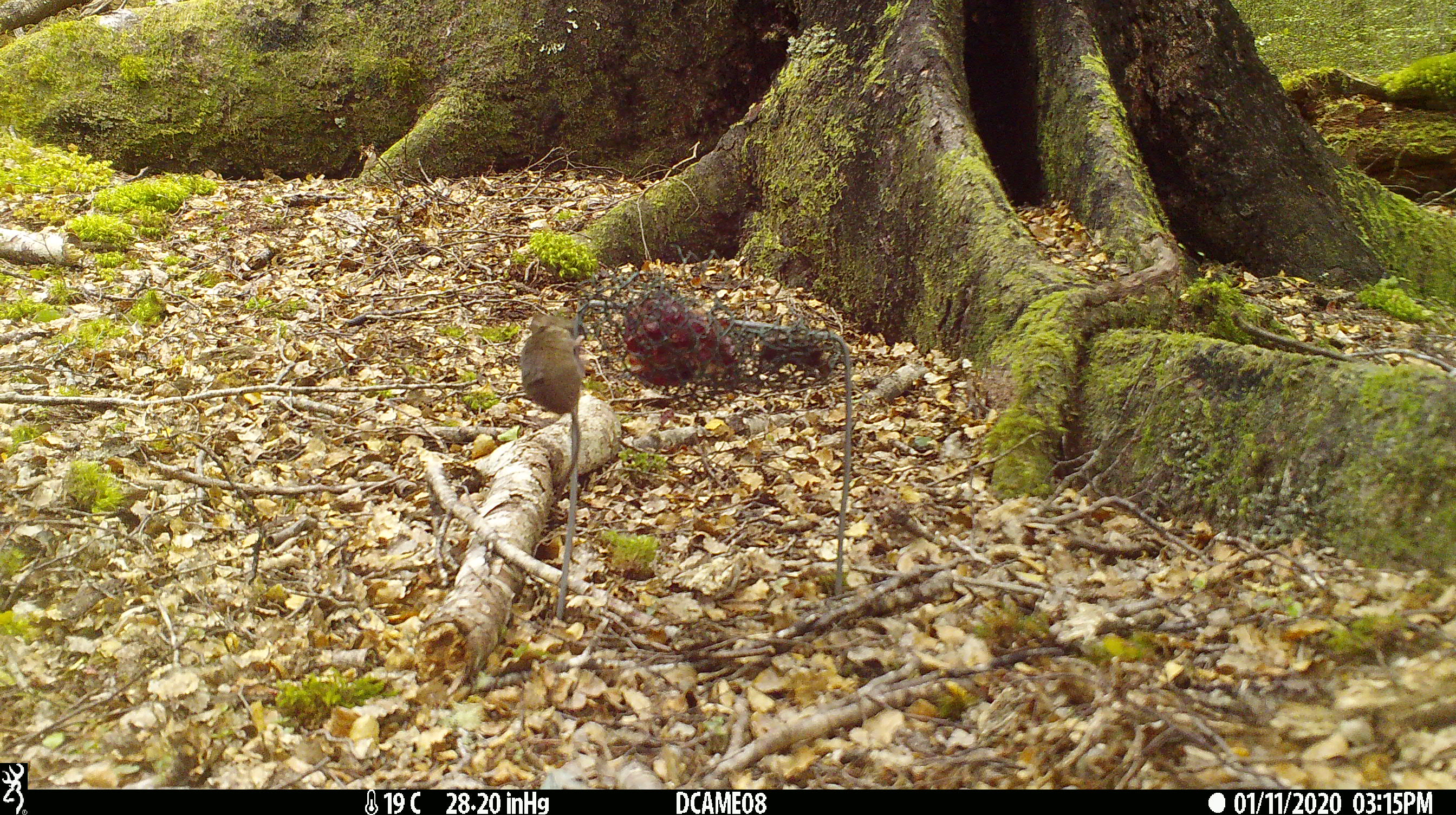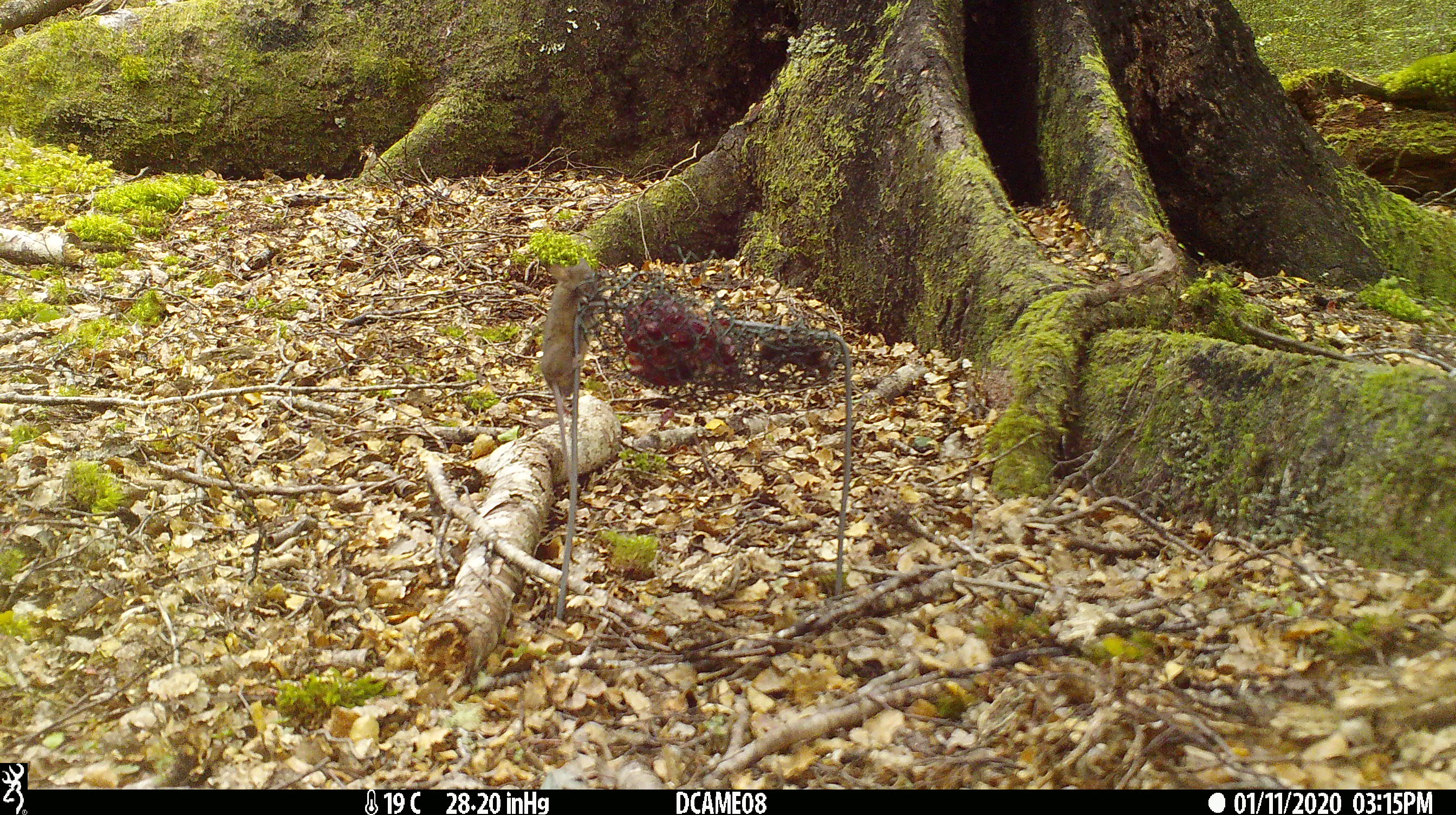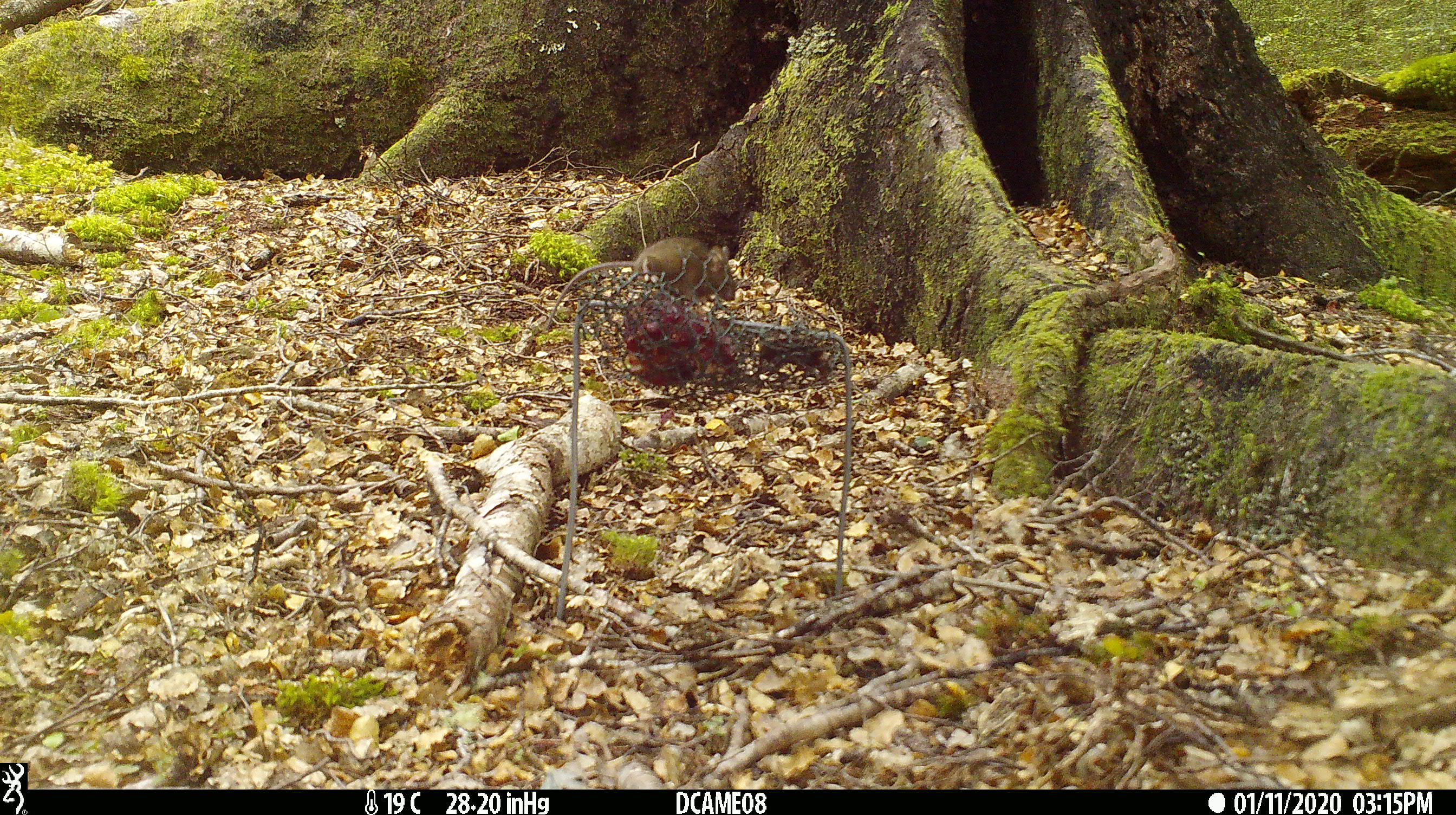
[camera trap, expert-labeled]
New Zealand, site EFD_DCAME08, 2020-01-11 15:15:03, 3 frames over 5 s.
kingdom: Animalia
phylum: Chordata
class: Mammalia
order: Rodentia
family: Muridae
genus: Mus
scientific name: Mus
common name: mouse